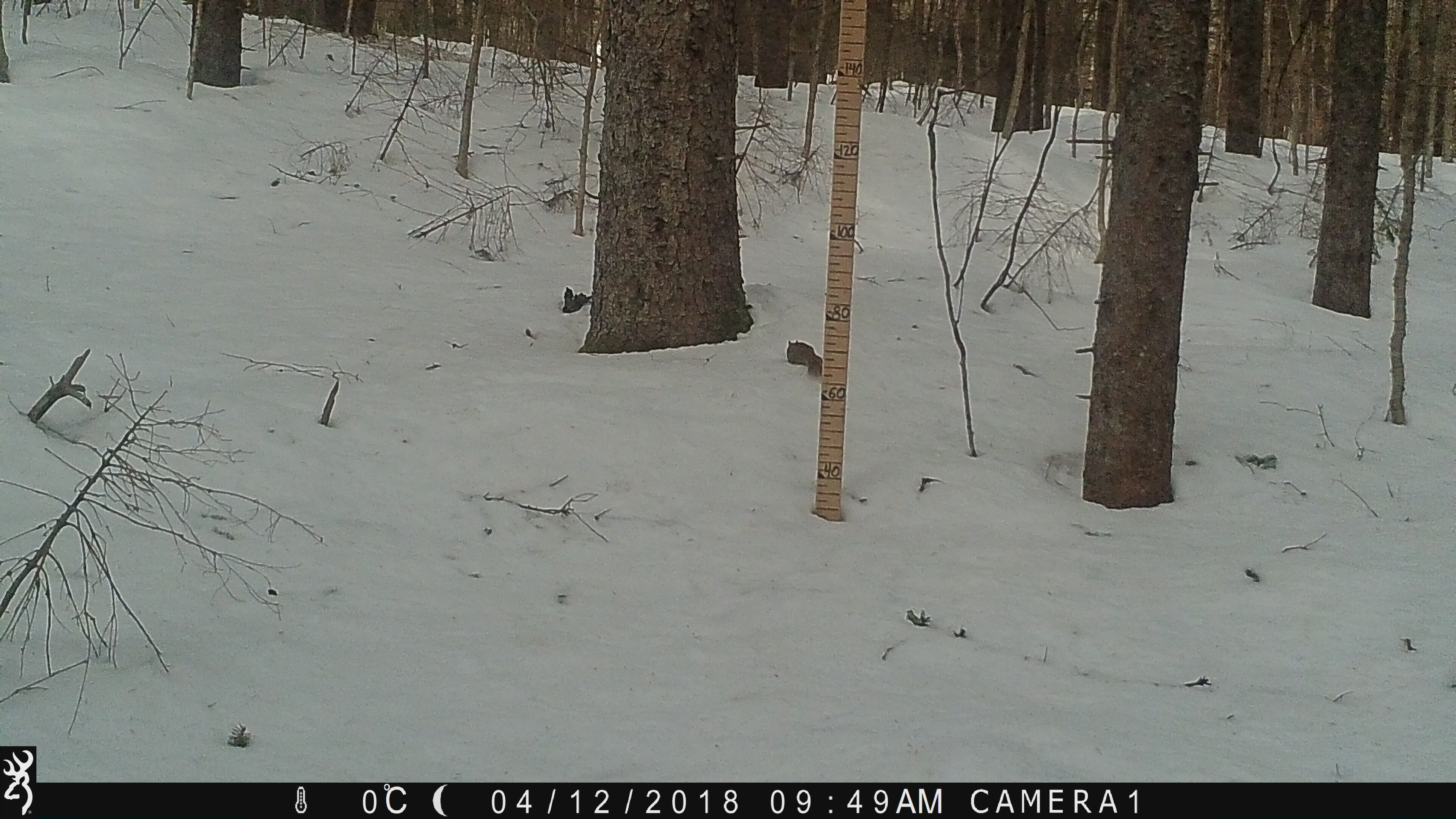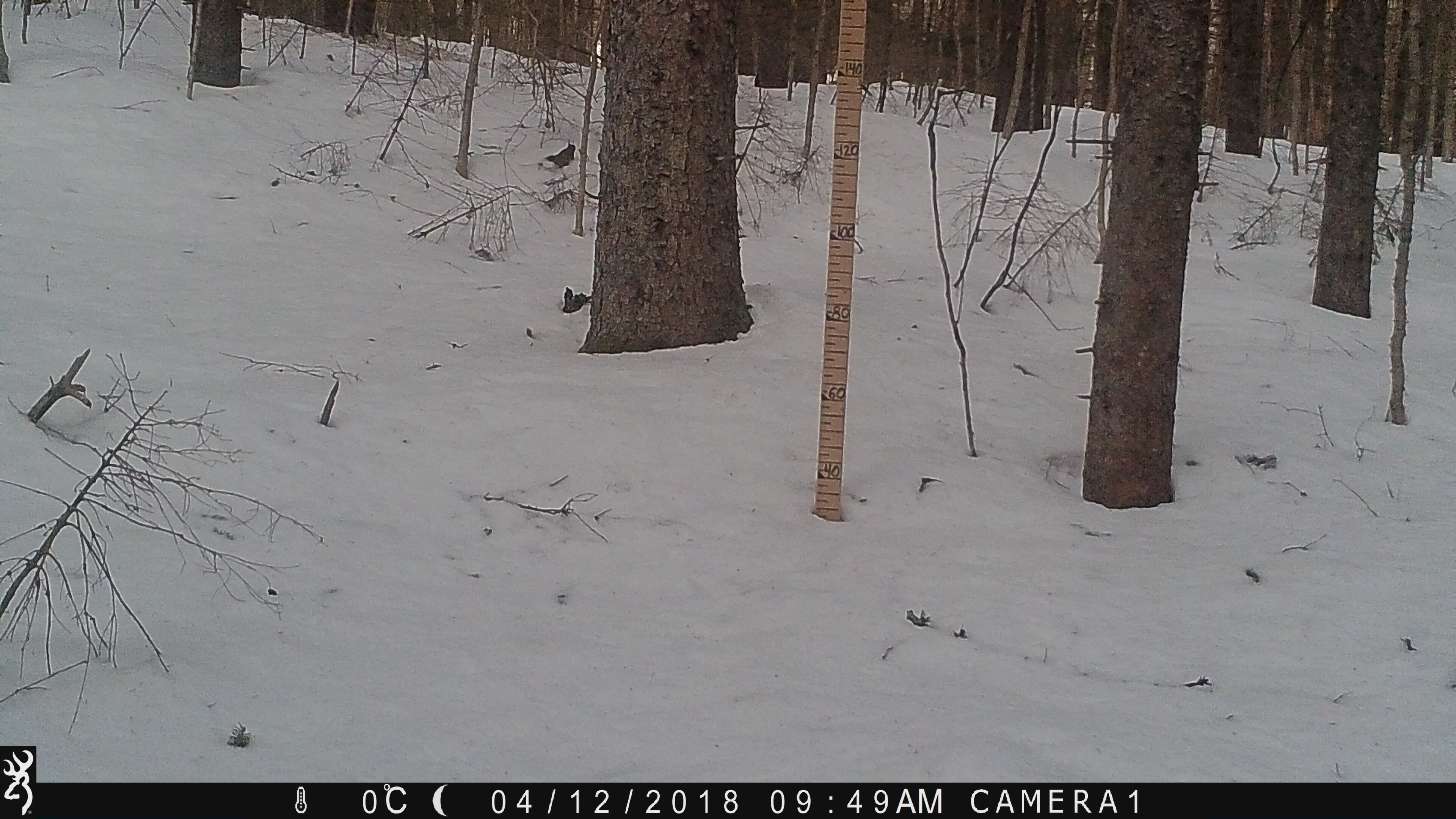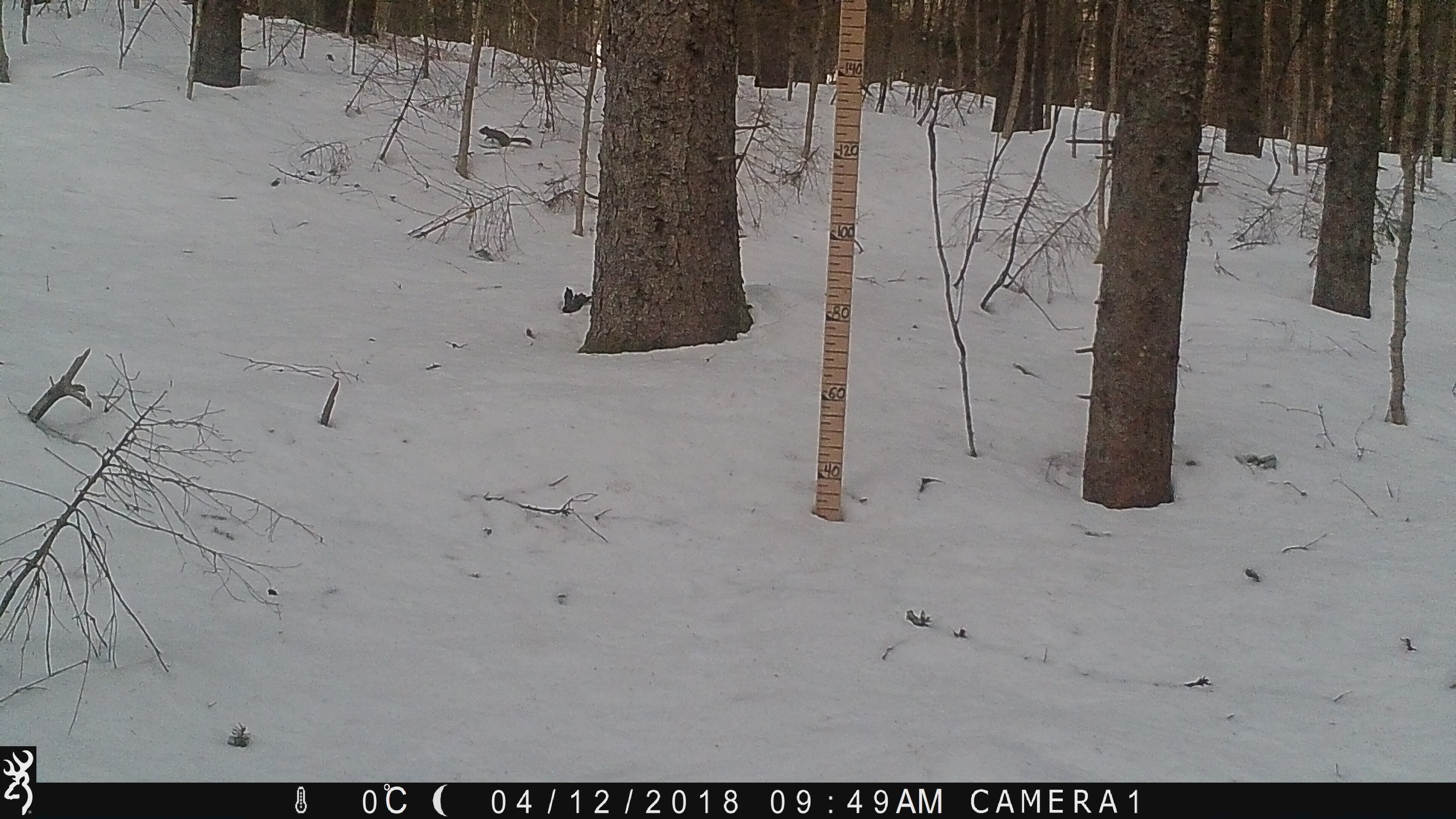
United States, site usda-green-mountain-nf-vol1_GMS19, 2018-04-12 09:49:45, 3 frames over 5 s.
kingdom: Animalia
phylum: Chordata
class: Mammalia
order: Rodentia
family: Sciuridae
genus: Tamiasciurus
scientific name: Tamiasciurus hudsonicus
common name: red squirrel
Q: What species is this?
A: Red squirrel (Tamiasciurus hudsonicus).